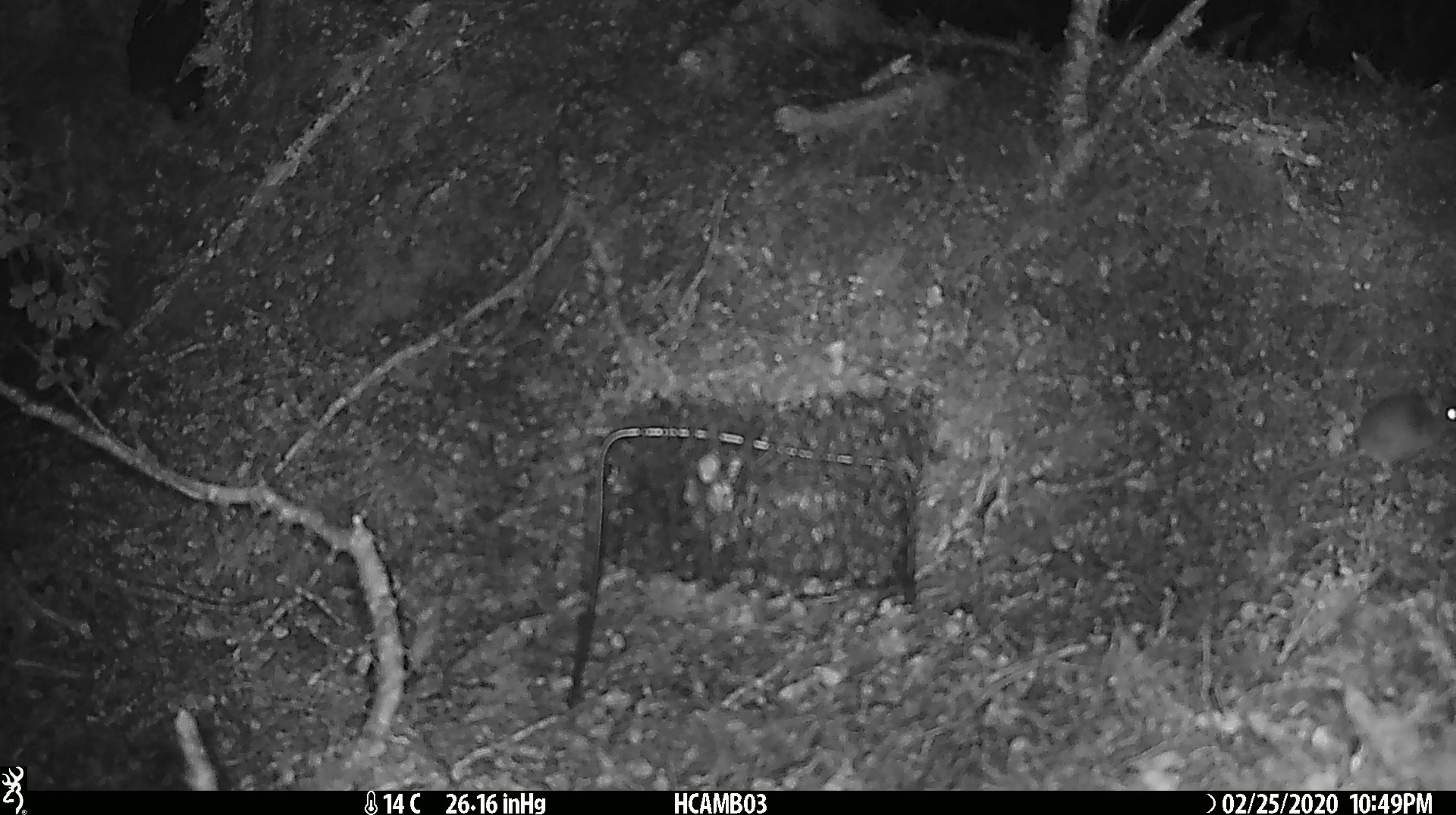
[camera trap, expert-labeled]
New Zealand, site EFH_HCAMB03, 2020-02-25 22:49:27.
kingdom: Animalia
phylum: Chordata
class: Mammalia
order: Rodentia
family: Muridae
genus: Mus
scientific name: Mus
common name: mouse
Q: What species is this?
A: Mouse (Mus).